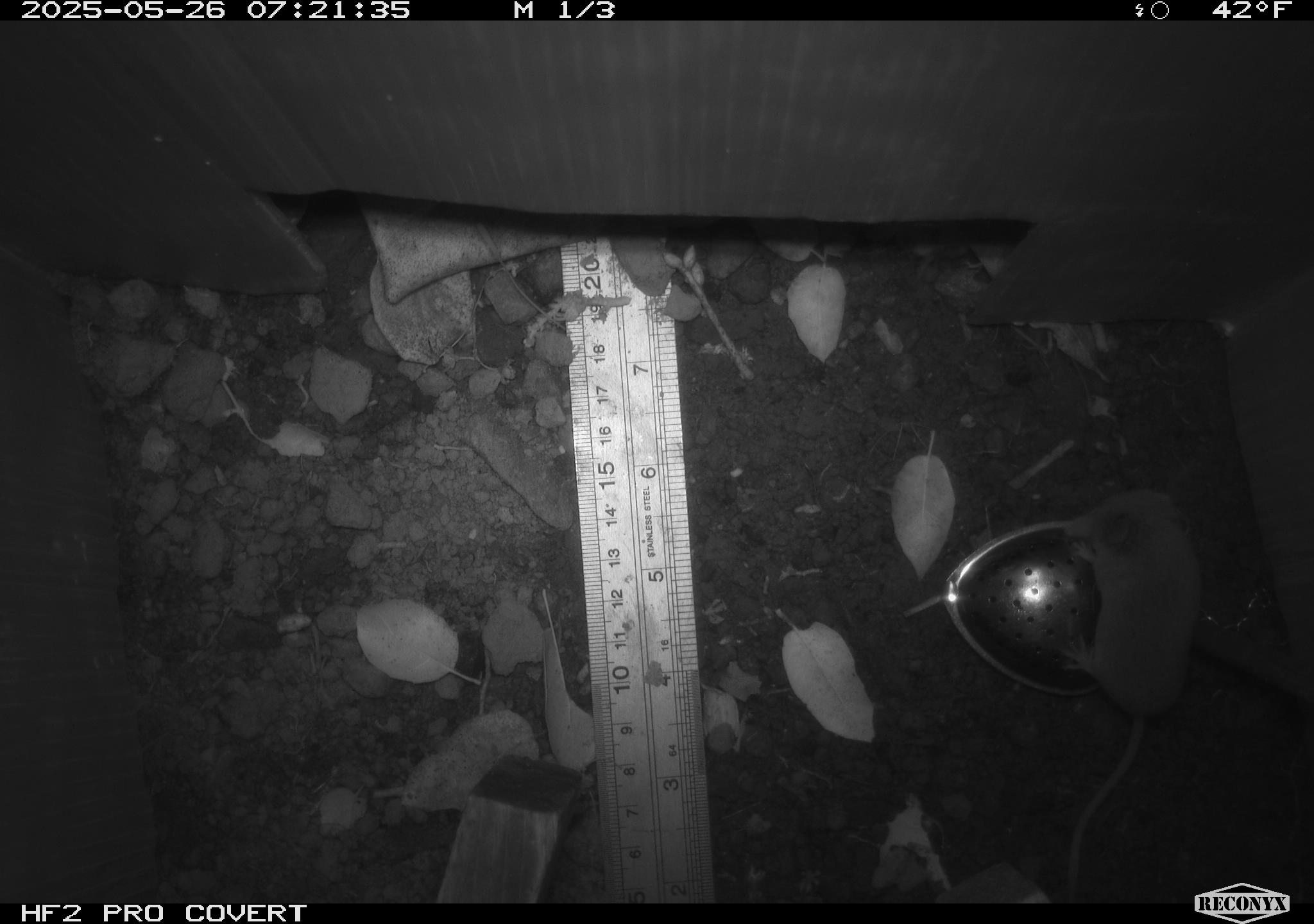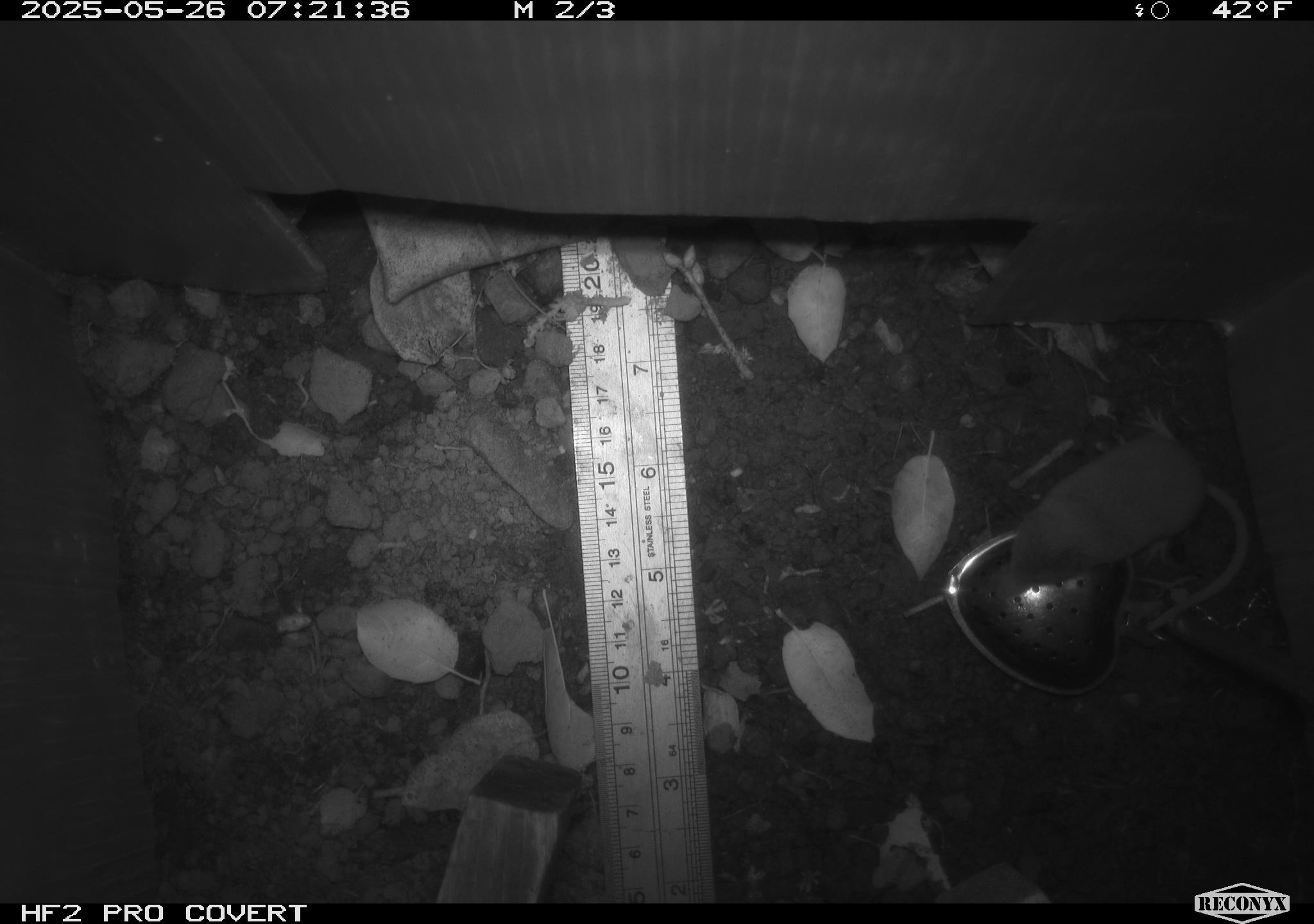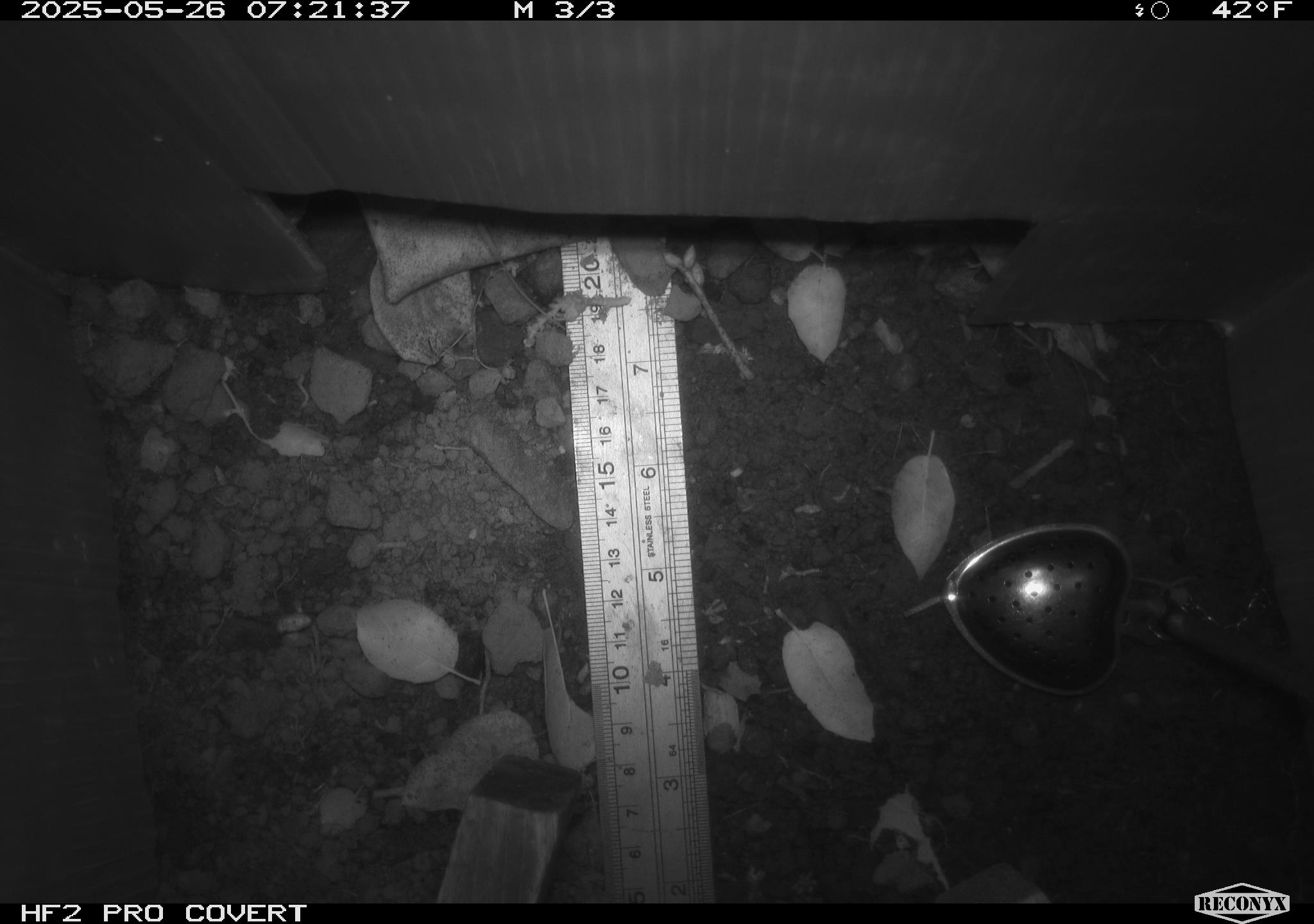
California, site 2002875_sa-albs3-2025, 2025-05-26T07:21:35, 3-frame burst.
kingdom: Animalia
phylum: Chordata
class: Mammalia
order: Eulipotyphla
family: Soricidae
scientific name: Soricidae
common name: shrews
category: soricidae family